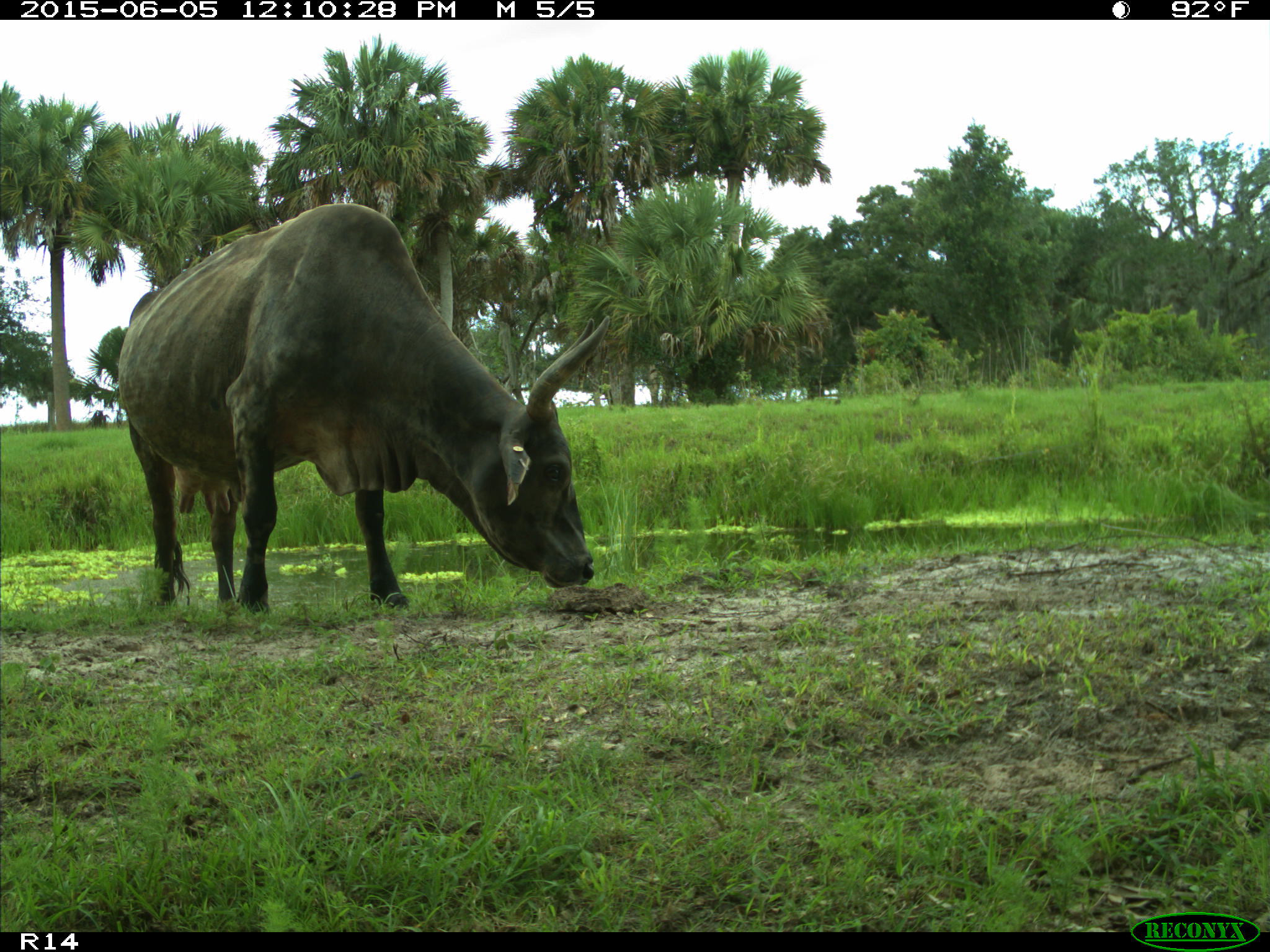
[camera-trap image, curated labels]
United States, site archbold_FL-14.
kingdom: Animalia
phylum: Chordata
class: Mammalia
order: Artiodactyla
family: Bovidae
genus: Bos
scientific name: Bos taurus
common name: domestic cow